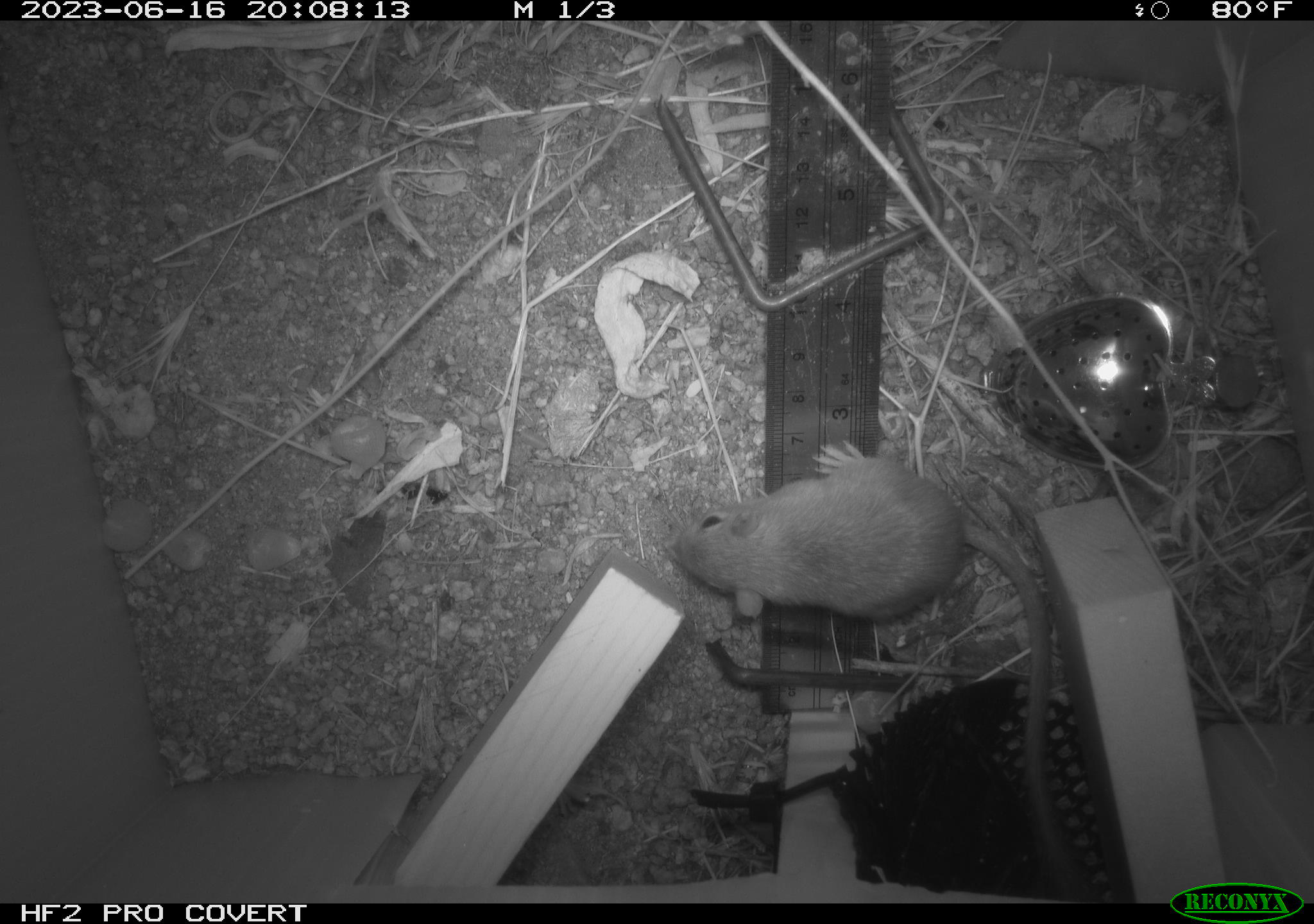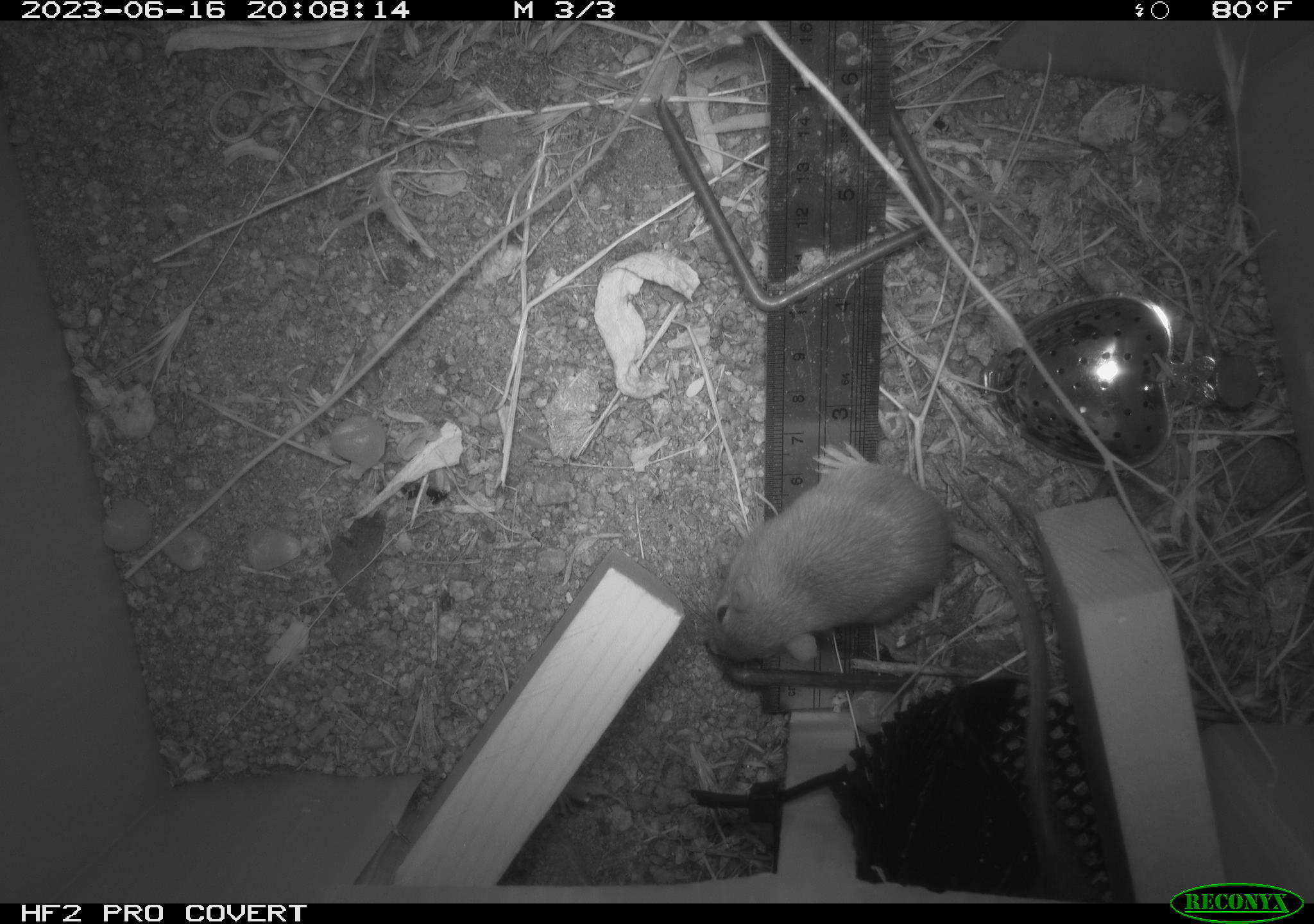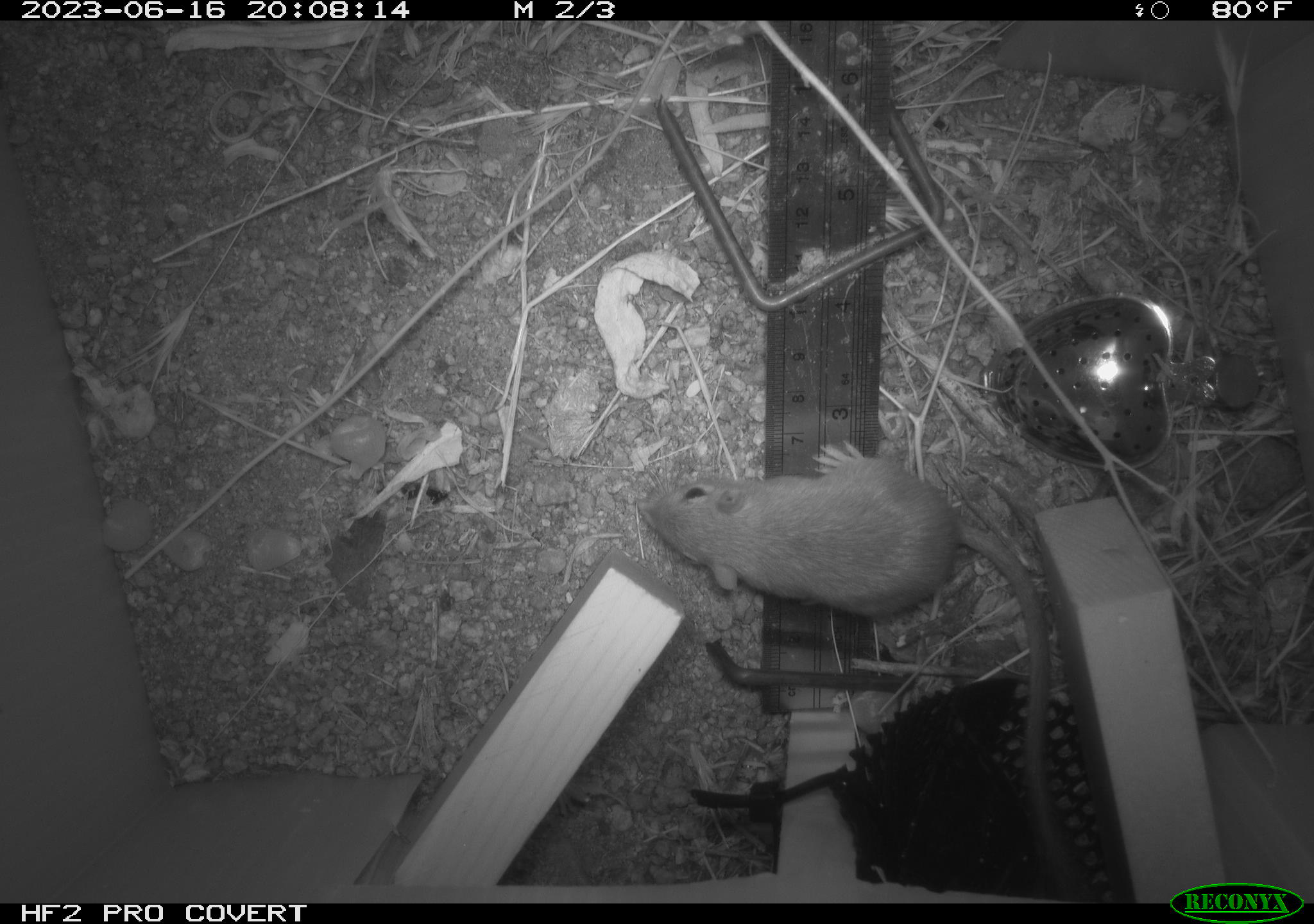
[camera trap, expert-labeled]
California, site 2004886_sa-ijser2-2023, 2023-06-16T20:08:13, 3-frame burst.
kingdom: Animalia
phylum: Chordata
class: Mammalia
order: Rodentia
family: Heteromyidae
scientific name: Heteromyidae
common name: kangaroo rats and pocket mice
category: heteromyidae family